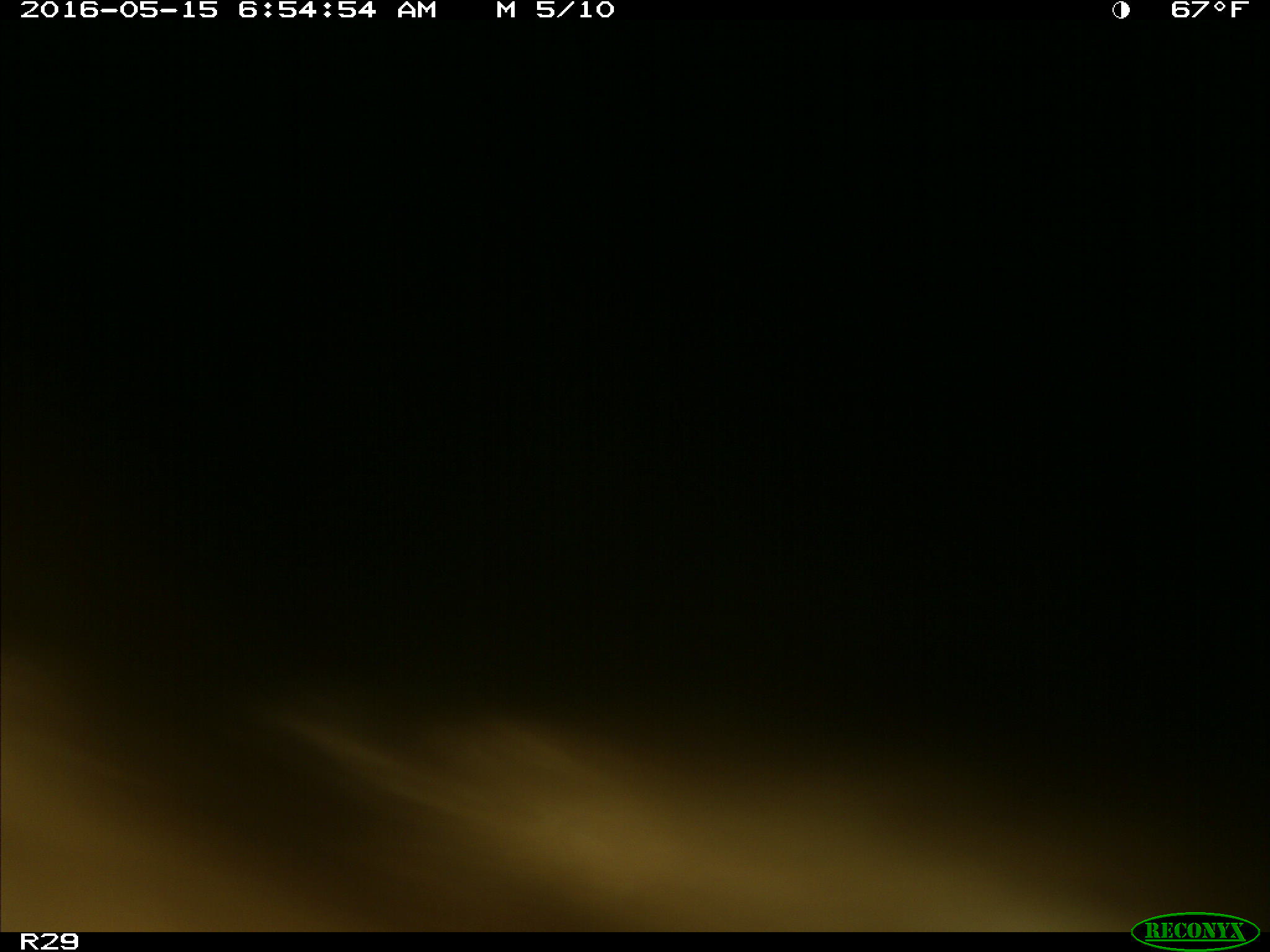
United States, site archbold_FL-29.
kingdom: Animalia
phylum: Chordata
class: Mammalia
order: Artiodactyla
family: Bovidae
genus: Bos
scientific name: Bos taurus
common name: domestic cow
Bos taurus (domestic cow).